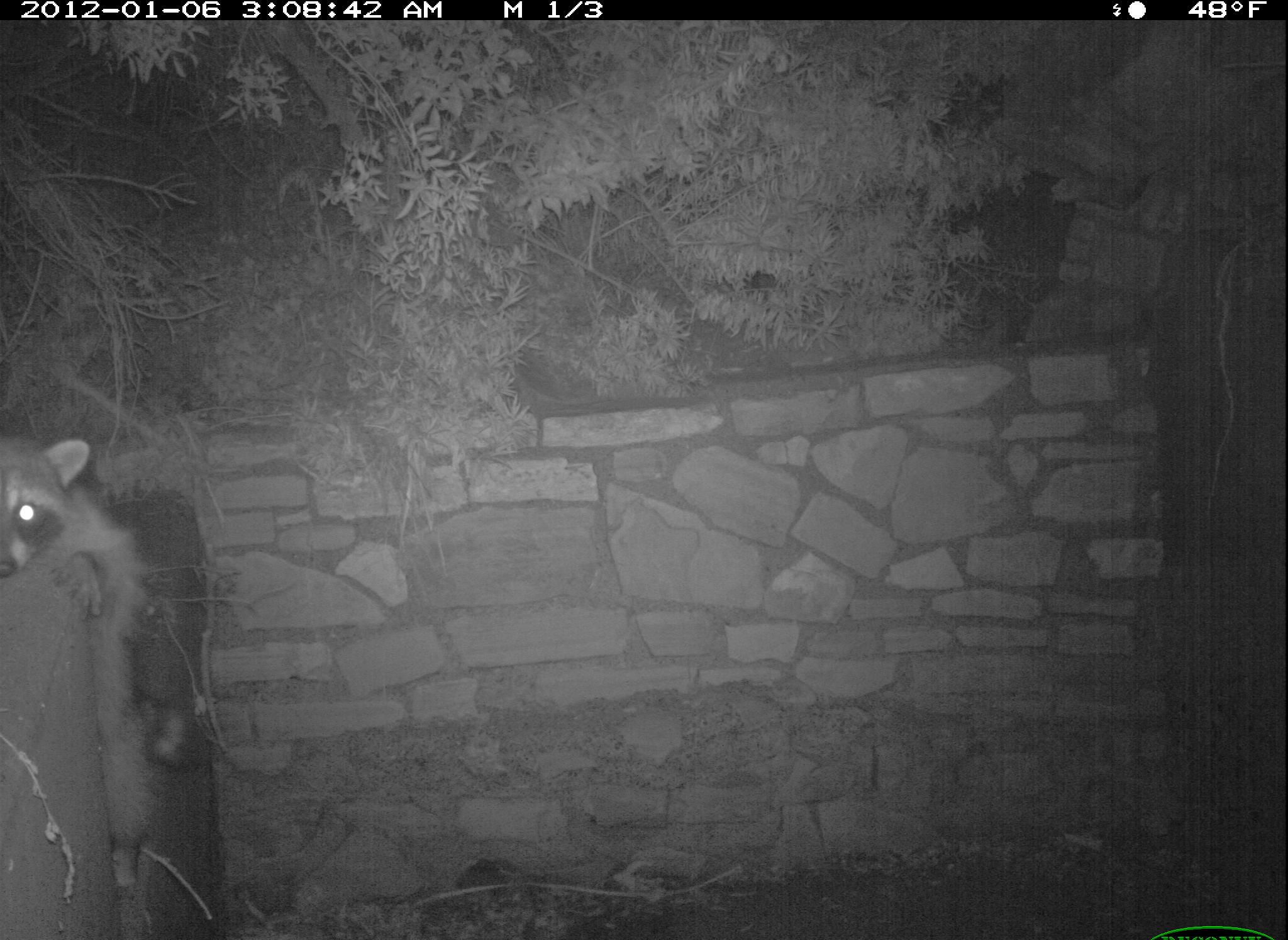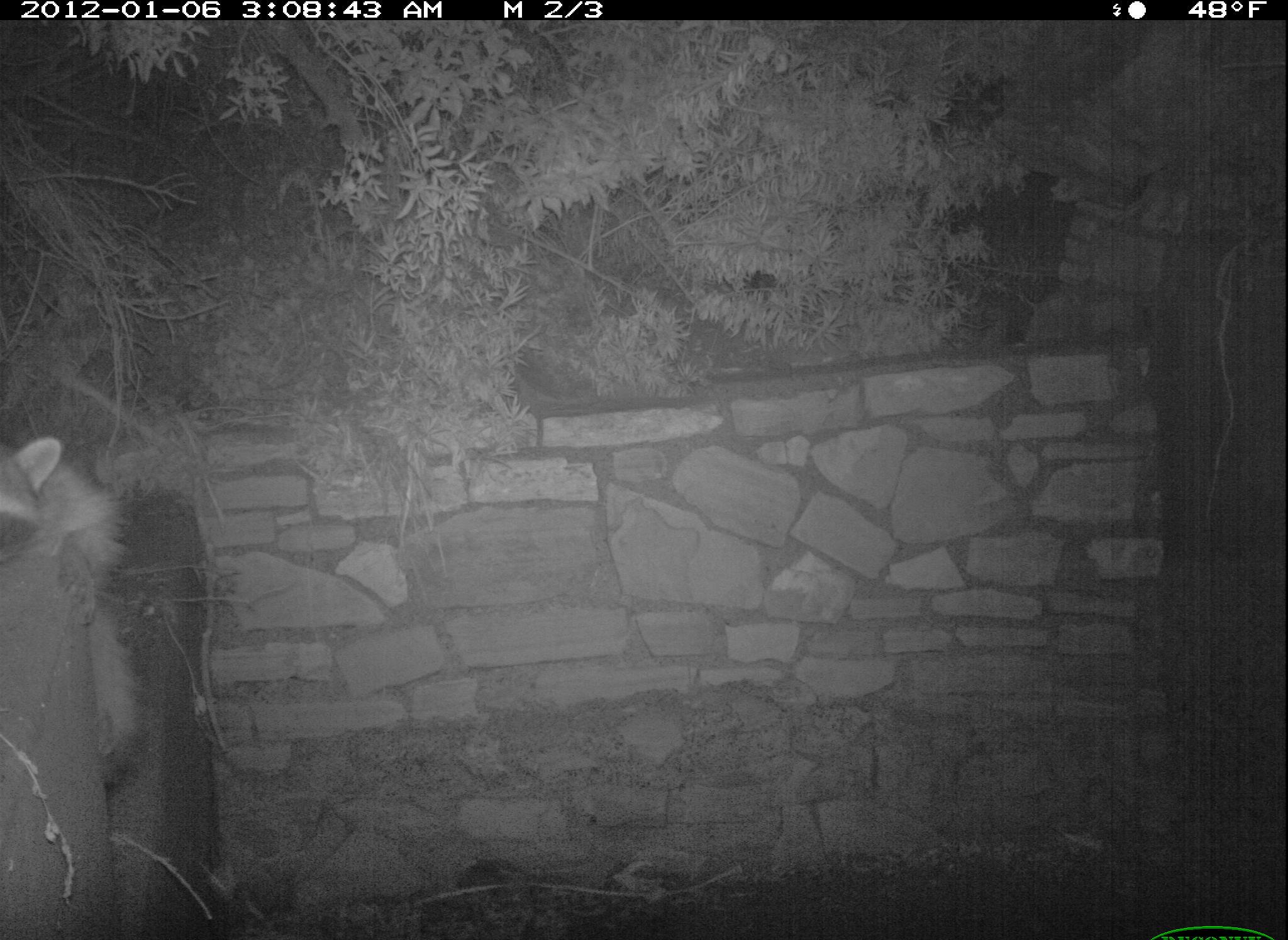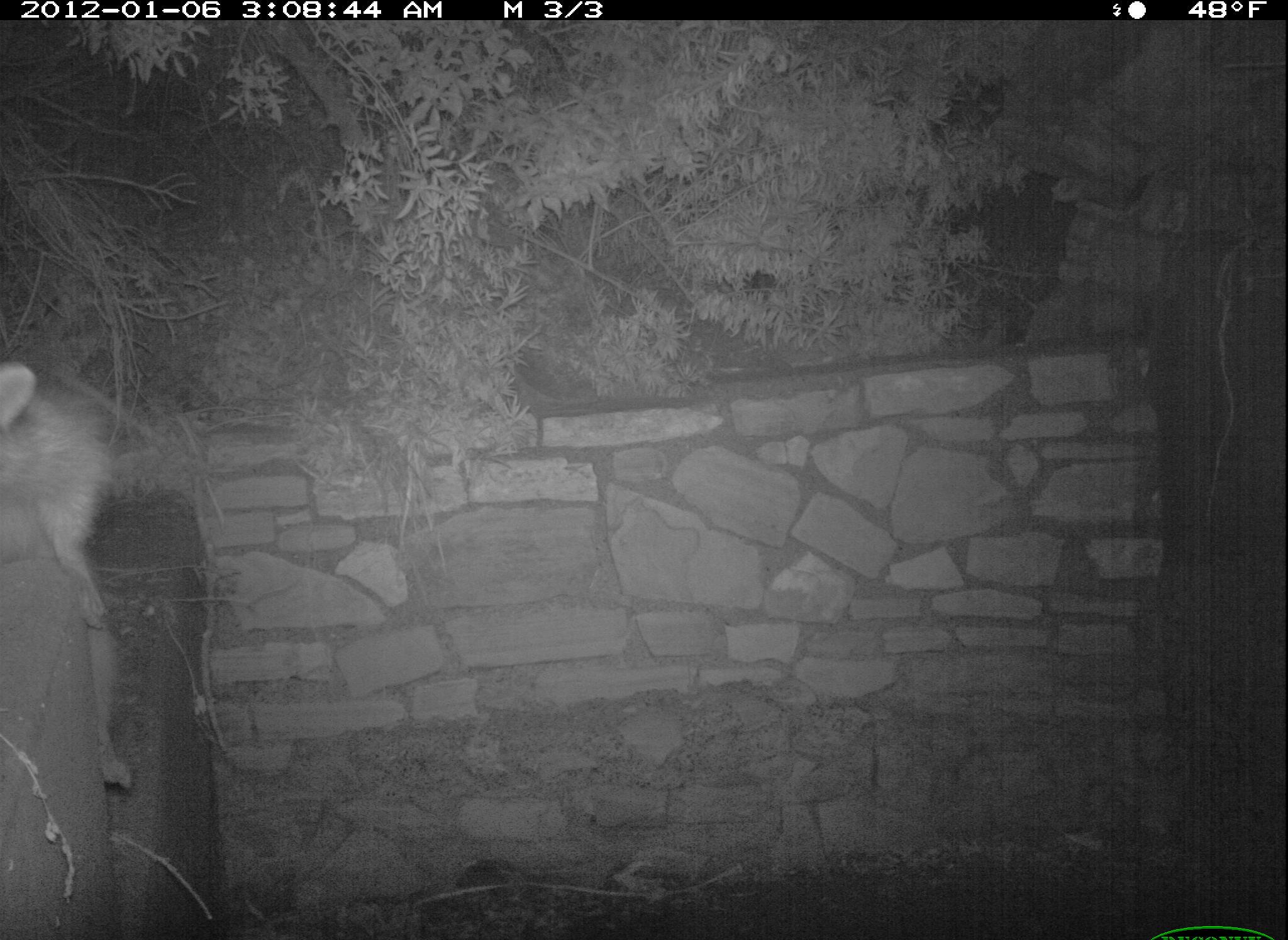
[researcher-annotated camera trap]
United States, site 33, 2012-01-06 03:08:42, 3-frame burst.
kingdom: Animalia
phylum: Chordata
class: Mammalia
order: Carnivora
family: Procyonidae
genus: Procyon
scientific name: Procyon lotor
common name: raccoon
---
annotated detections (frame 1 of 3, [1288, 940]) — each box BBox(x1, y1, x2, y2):
raccoon: BBox(2, 422, 217, 899)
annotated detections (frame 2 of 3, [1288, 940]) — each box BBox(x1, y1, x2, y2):
raccoon: BBox(0, 420, 159, 803)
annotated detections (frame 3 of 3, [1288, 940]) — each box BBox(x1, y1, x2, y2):
raccoon: BBox(5, 337, 142, 810)